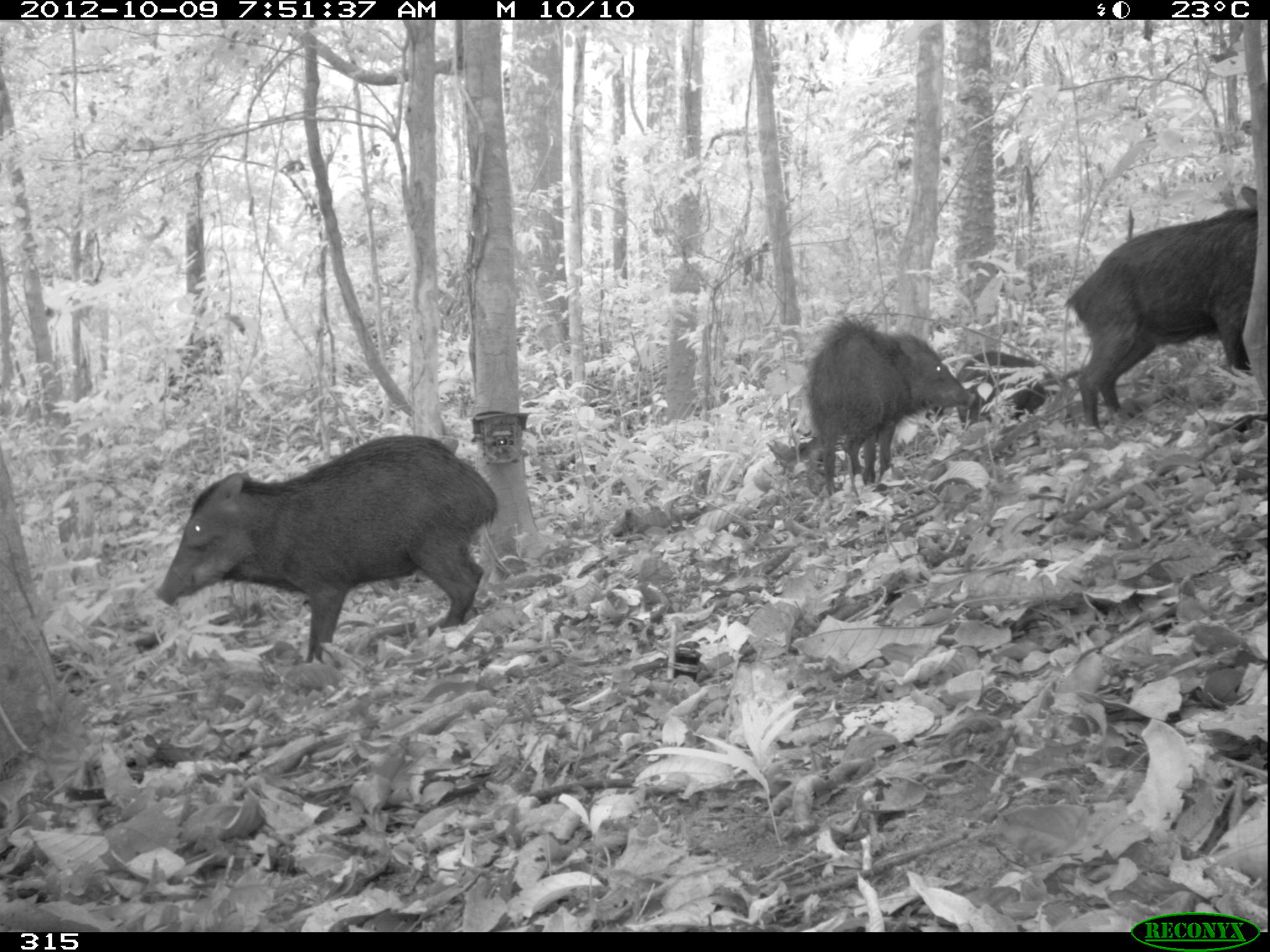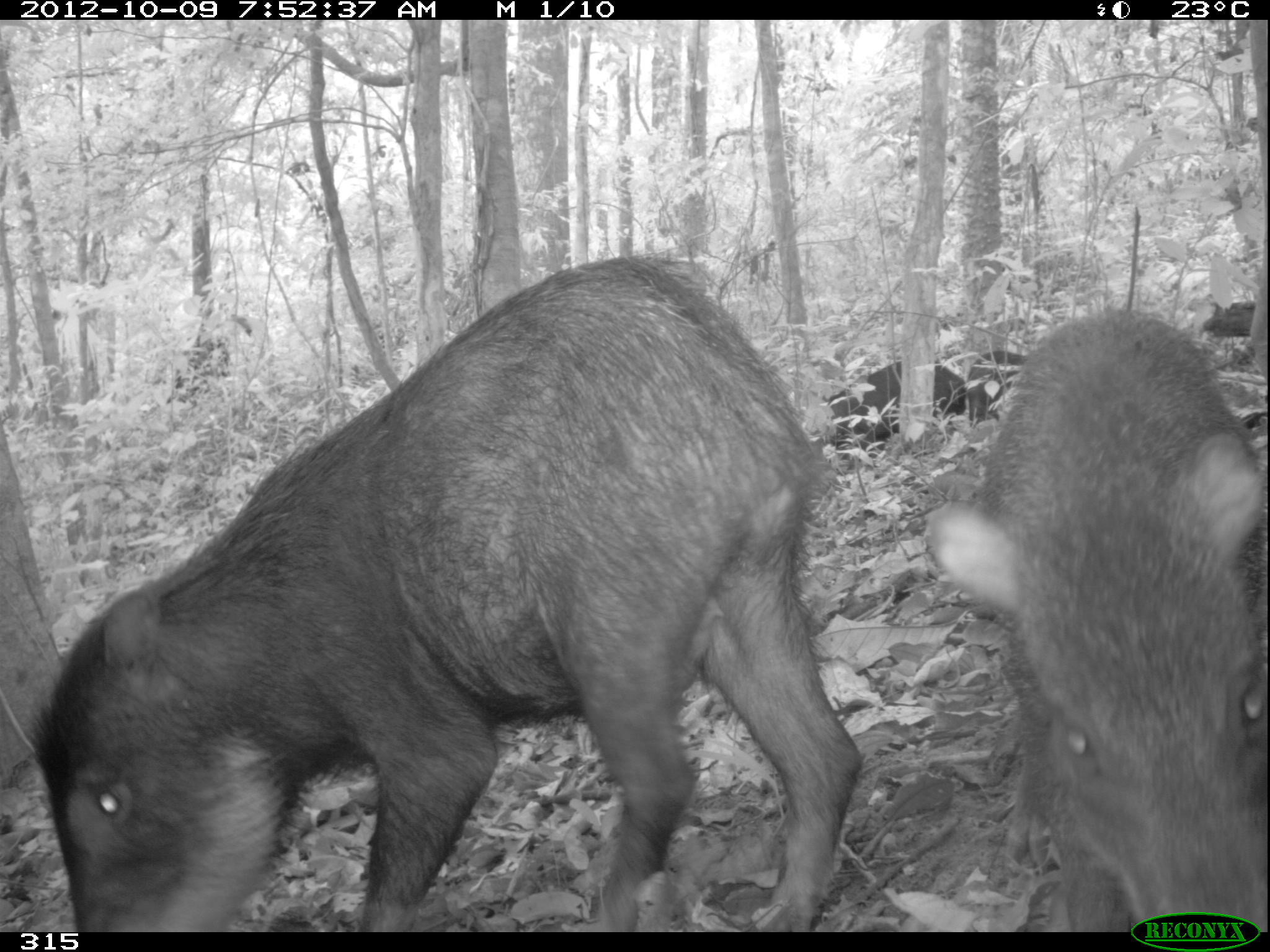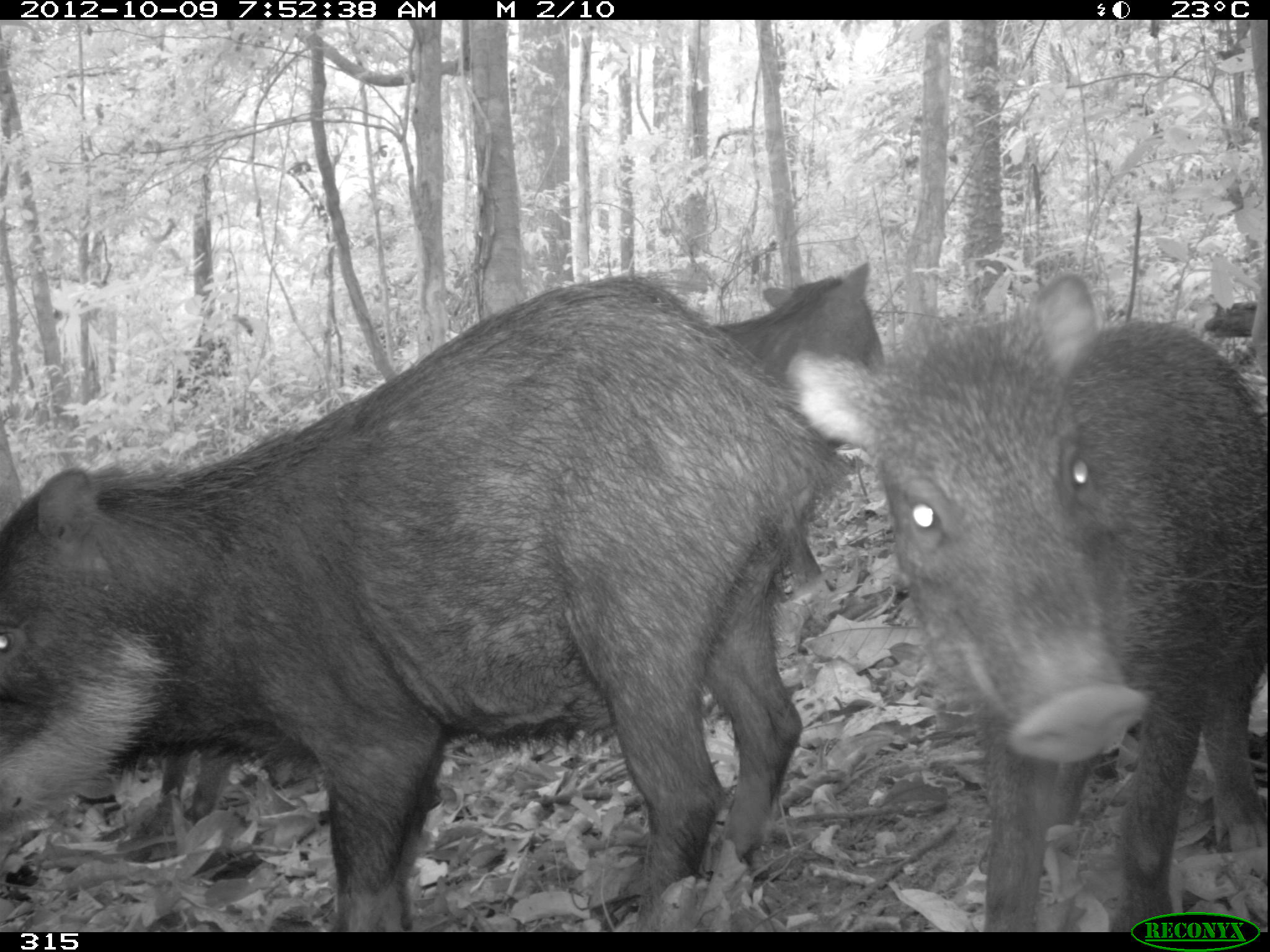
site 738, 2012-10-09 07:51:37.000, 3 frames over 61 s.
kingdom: Animalia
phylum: Chordata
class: Mammalia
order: Artiodactyla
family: Tayassuidae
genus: Tayassu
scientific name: Tayassu pecari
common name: white-lipped peccary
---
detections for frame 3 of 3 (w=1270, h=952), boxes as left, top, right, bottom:
tayassu pecari: 0, 268, 854, 931; 783, 271, 1267, 931; 704, 258, 887, 592; 139, 715, 322, 836